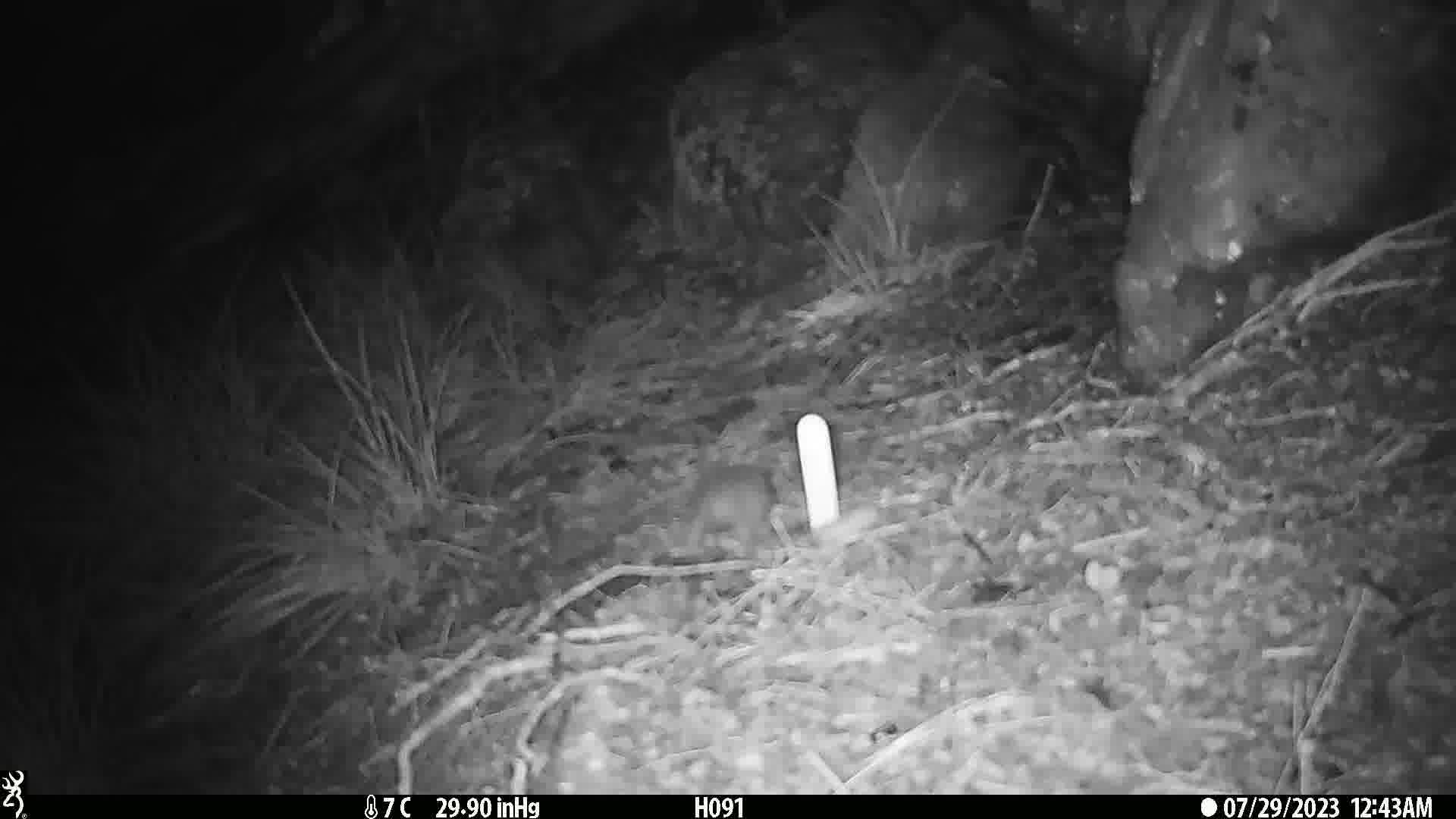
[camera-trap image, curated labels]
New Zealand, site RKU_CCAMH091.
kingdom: Animalia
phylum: Chordata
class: Mammalia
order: Rodentia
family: Muridae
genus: Rattus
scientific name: Rattus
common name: rat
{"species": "rat (Rattus)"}